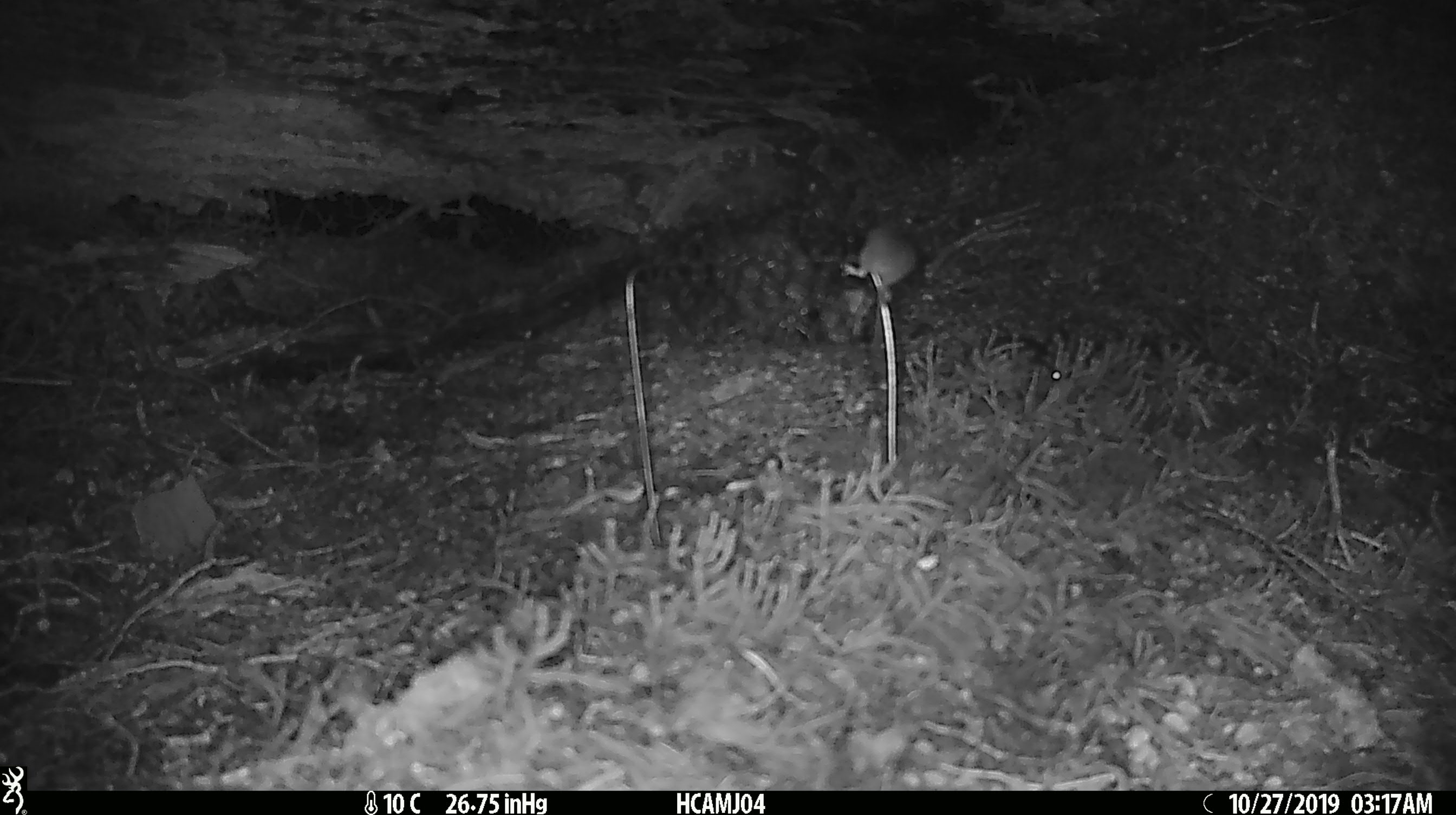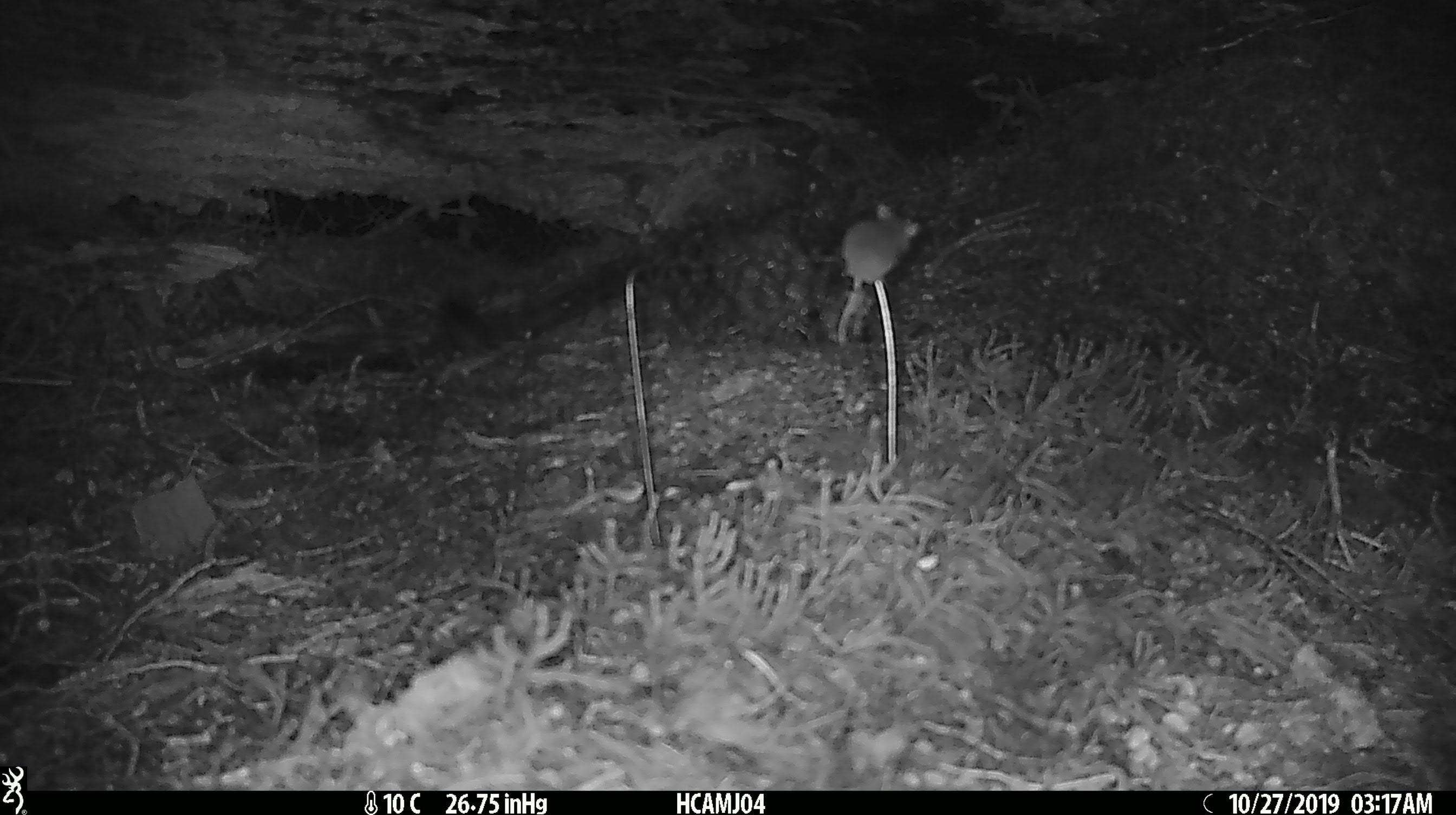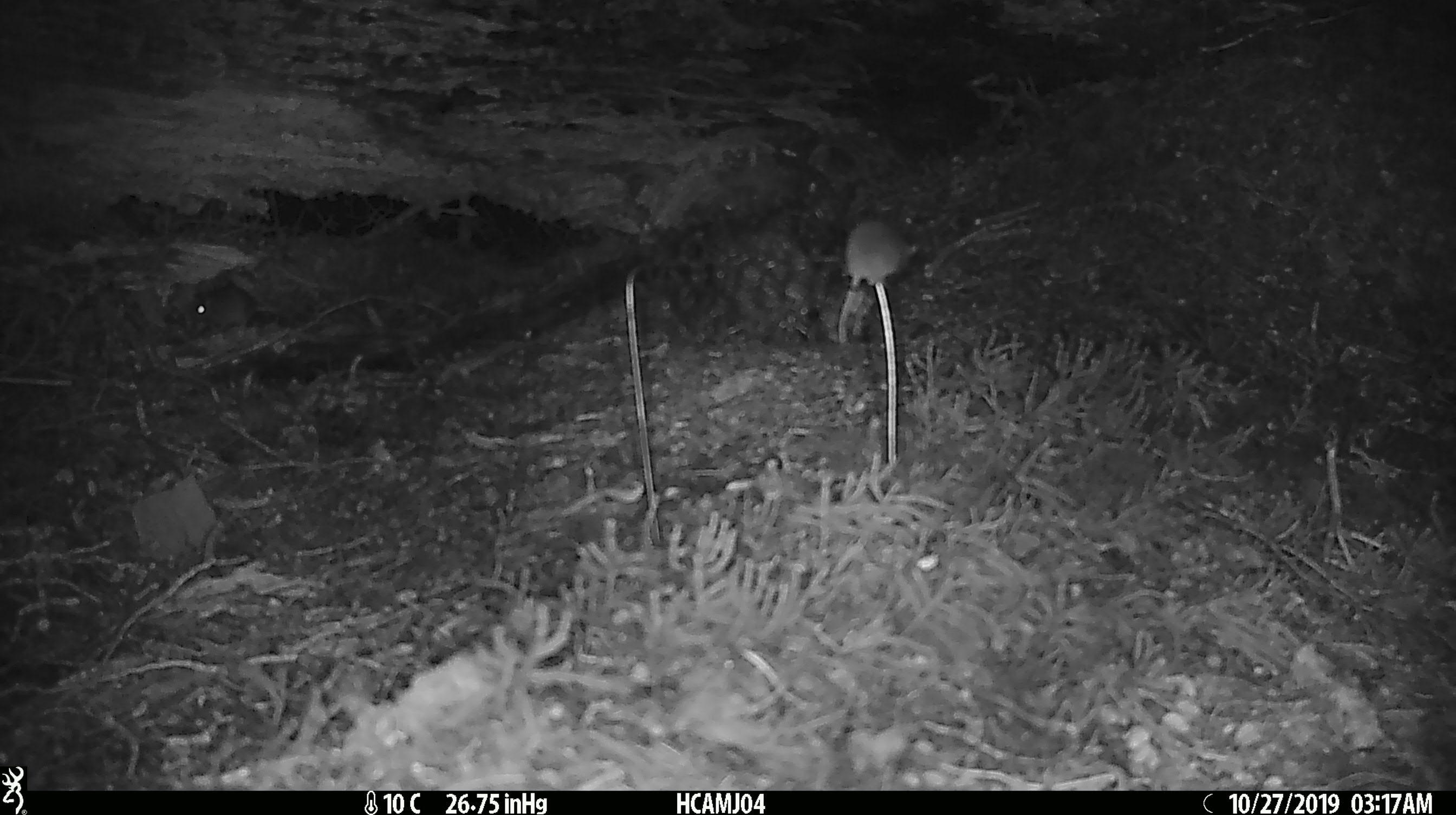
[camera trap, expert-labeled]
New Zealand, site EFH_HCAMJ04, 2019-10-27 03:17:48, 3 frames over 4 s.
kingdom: Animalia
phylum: Chordata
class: Mammalia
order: Rodentia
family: Muridae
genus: Mus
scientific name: Mus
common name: mouse